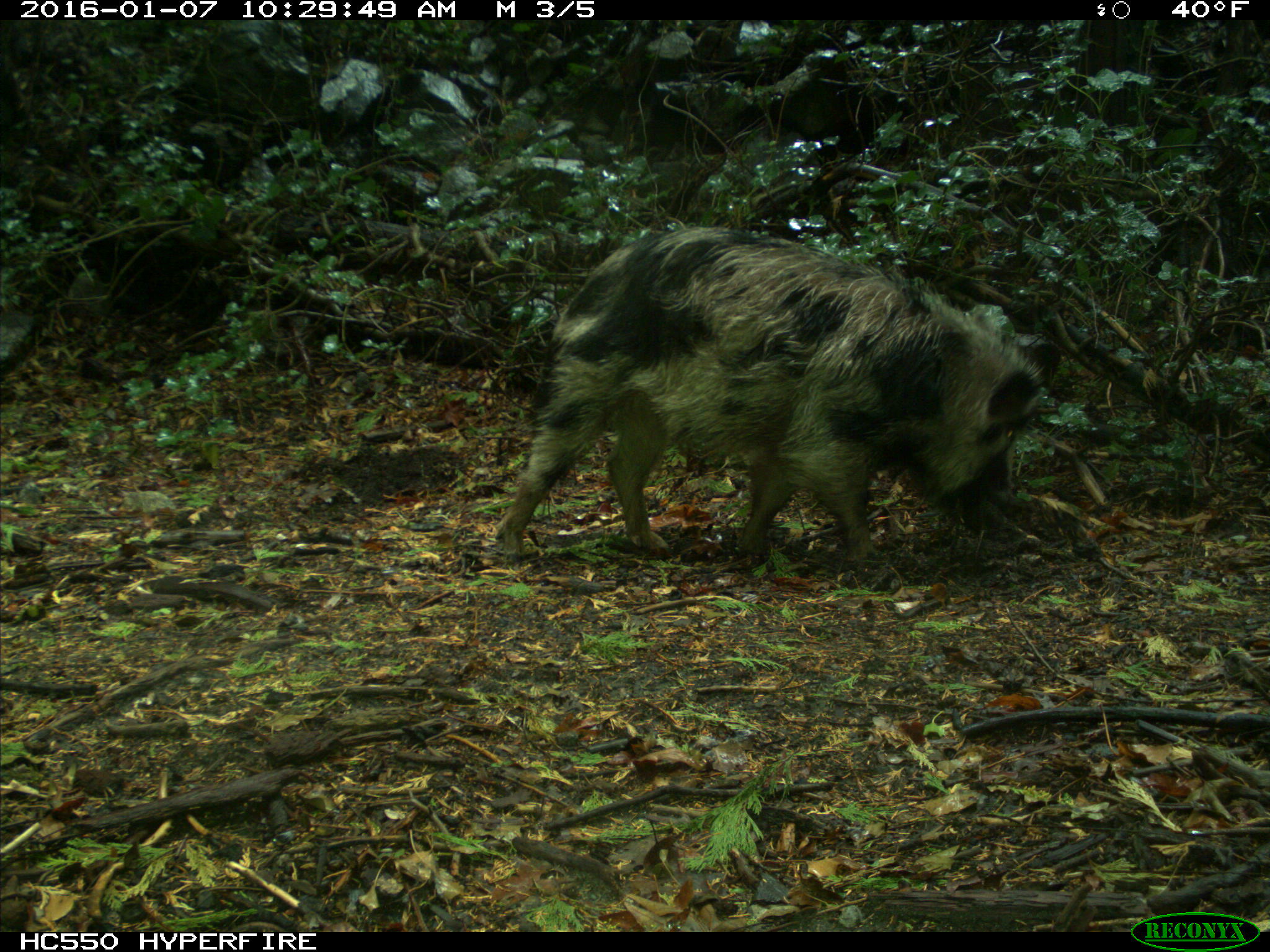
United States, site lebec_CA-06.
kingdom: Animalia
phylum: Chordata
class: Mammalia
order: Artiodactyla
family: Suidae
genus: Sus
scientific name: Sus scrofa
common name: wild boar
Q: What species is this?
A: Sus scrofa (wild boar).